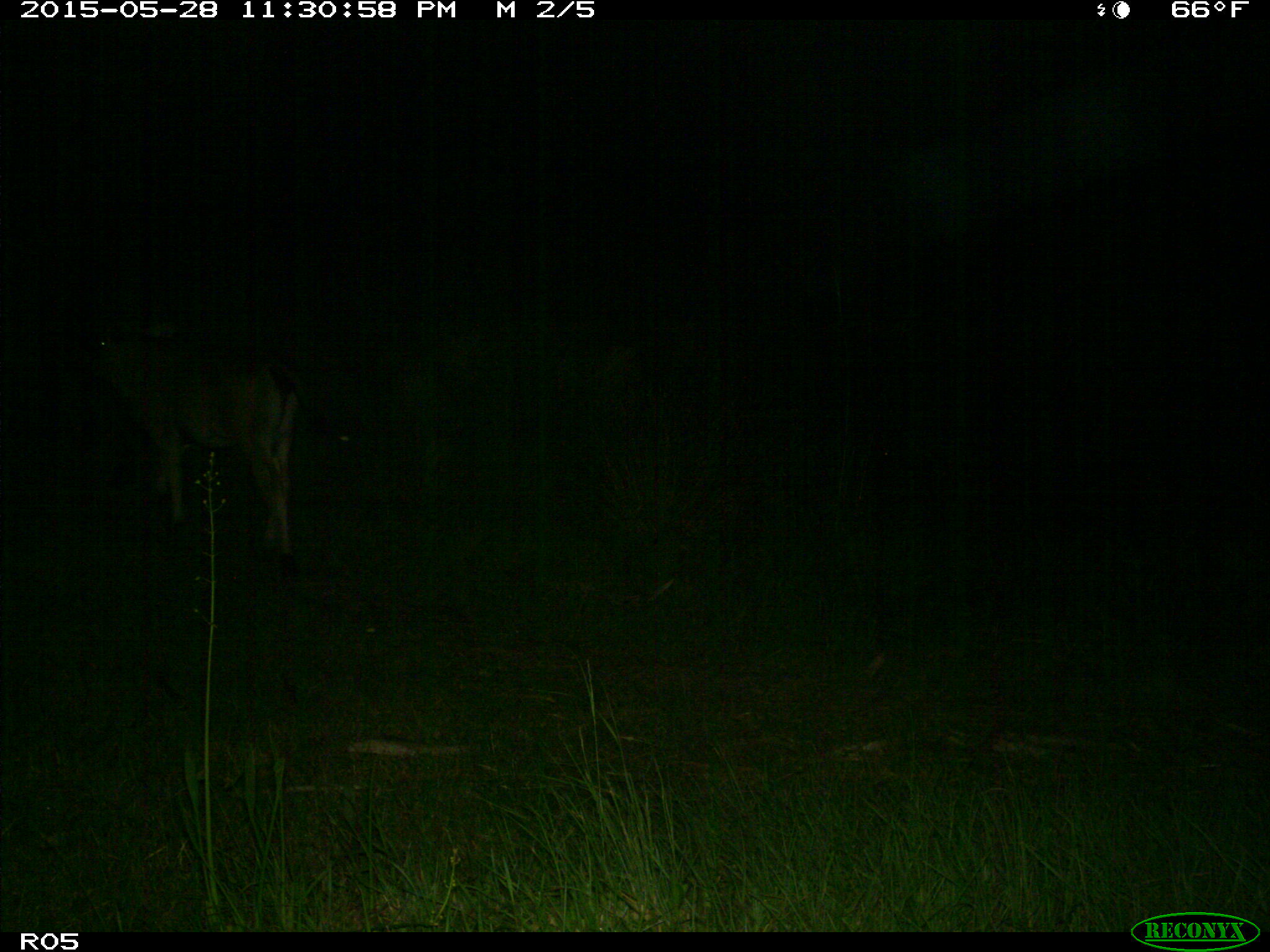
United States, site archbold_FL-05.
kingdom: Animalia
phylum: Chordata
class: Mammalia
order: Artiodactyla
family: Bovidae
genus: Bos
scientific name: Bos taurus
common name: domestic cow